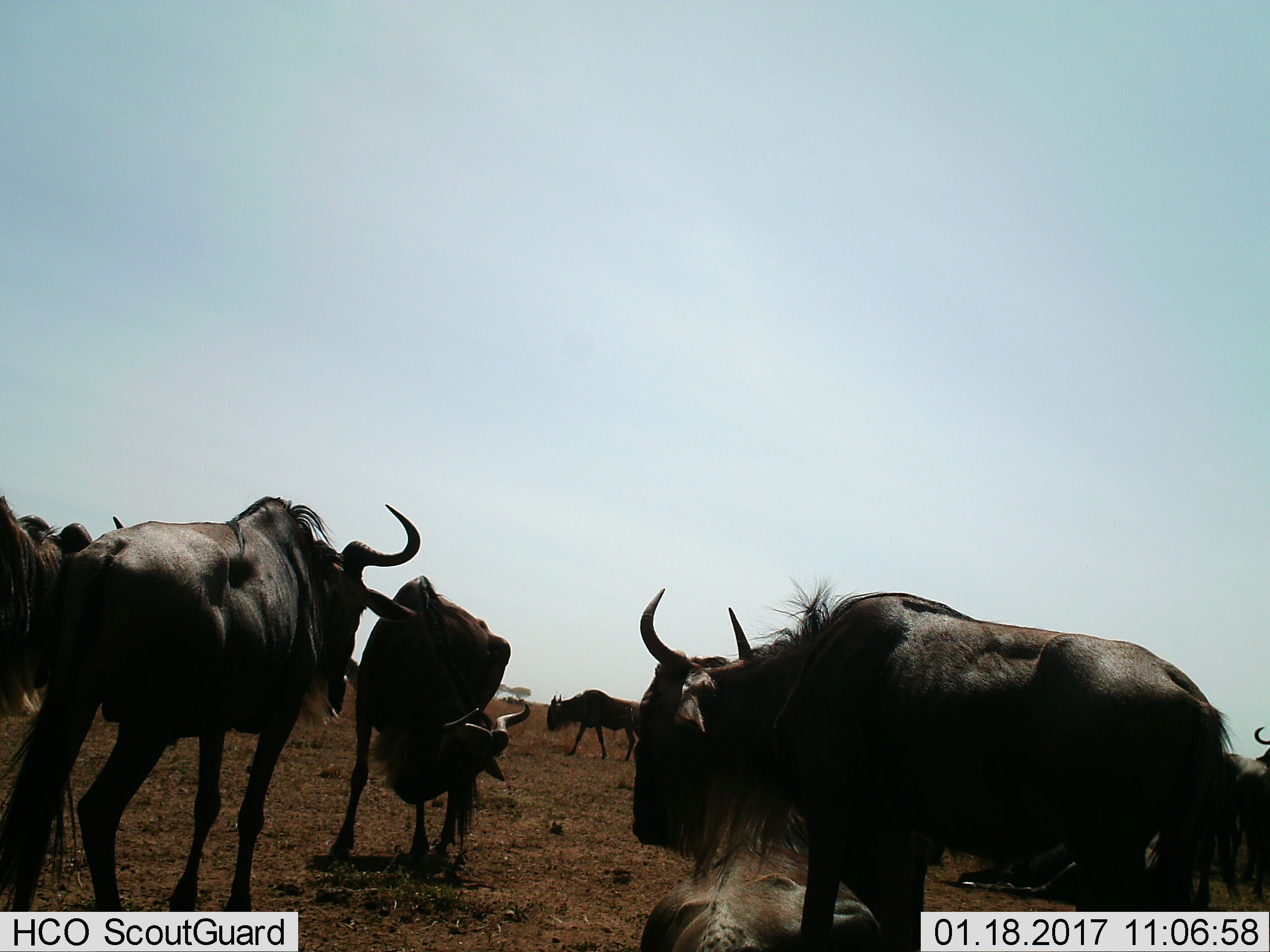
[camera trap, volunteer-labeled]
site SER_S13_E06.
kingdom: Animalia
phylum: Chordata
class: Mammalia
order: Artiodactyla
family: Bovidae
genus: Connochaetes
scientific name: Connochaetes taurinus taurinus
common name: blue wildebeest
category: wildebeestblue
Wildebeestblue (blue wildebeest) (Connochaetes taurinus taurinus), count 6. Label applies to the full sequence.